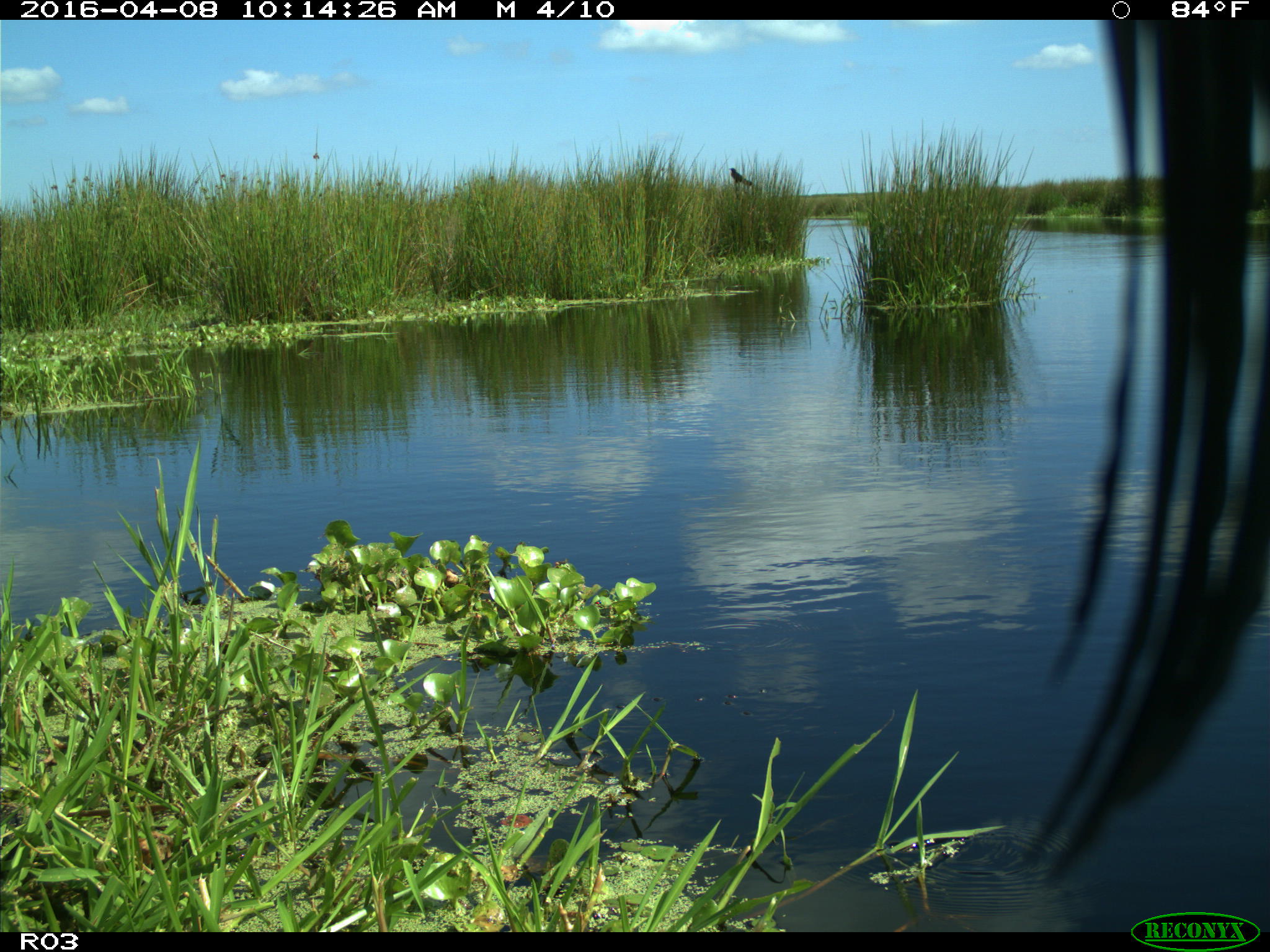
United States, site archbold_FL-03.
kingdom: Animalia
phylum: Chordata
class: Mammalia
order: Artiodactyla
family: Bovidae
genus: Bos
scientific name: Bos taurus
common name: domestic cow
Bos taurus (domestic cow).